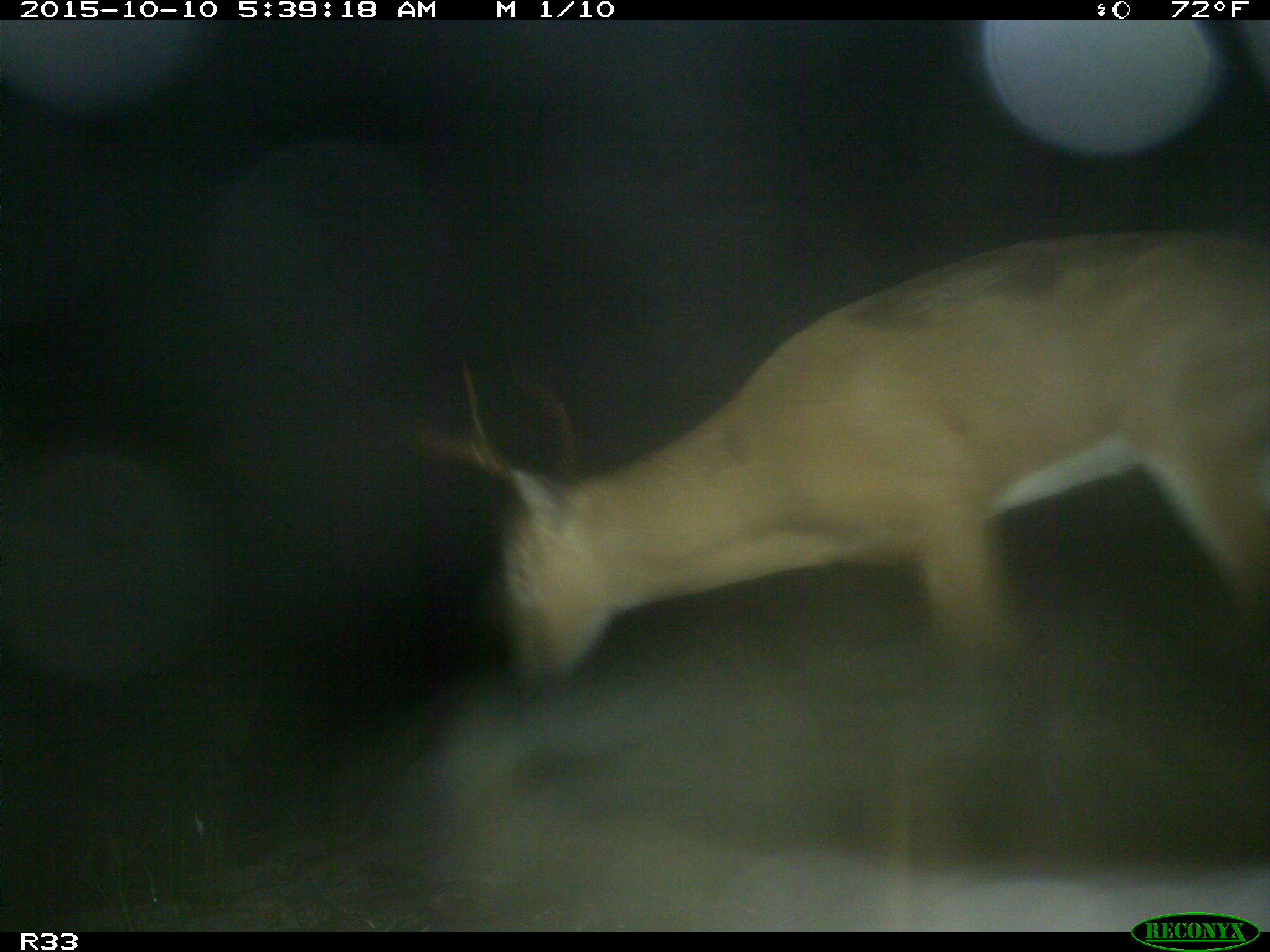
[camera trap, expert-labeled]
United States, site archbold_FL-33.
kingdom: Animalia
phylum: Chordata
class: Mammalia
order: Artiodactyla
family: Cervidae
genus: Odocoileus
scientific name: Odocoileus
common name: deer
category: unidentified deer